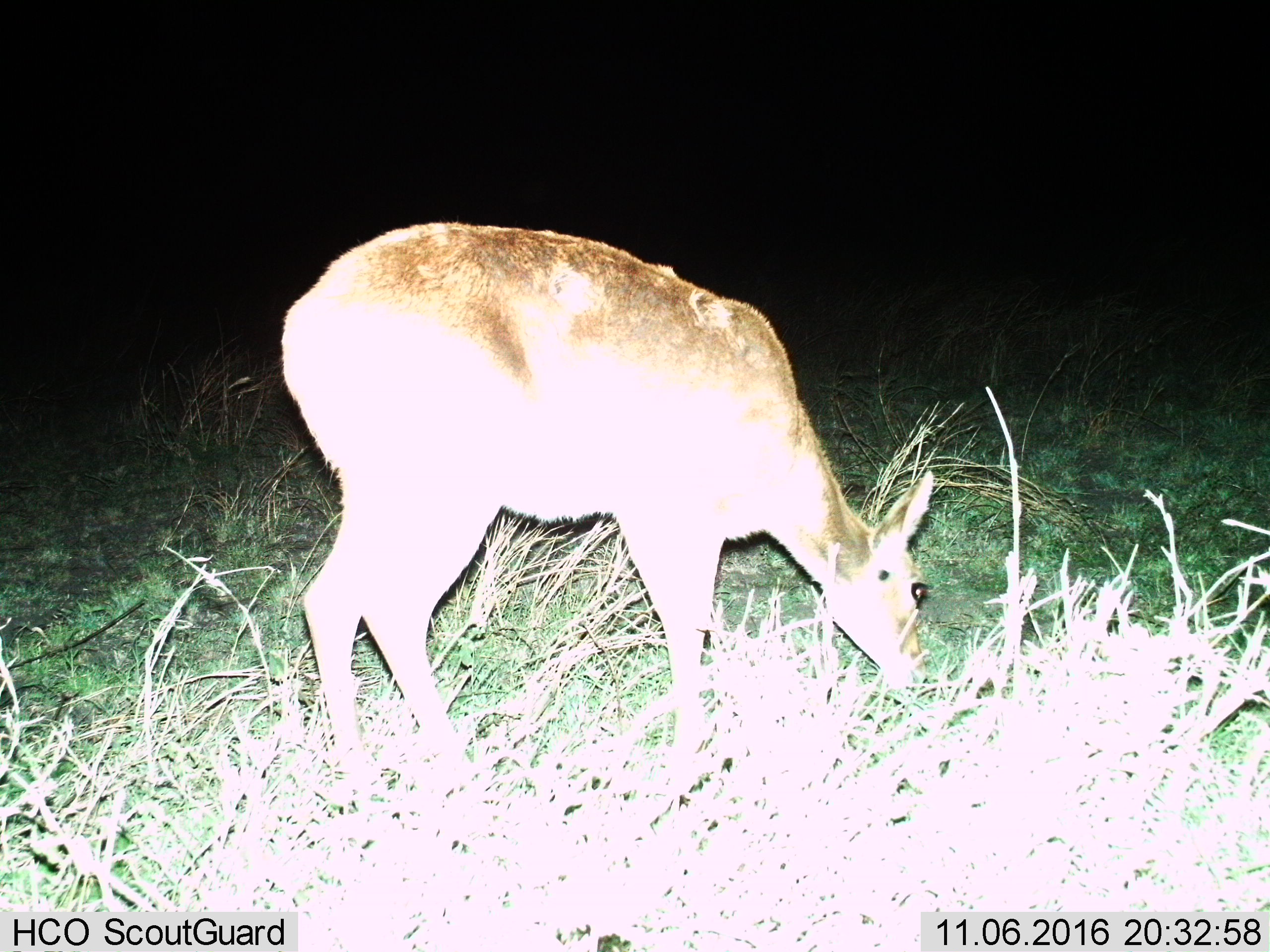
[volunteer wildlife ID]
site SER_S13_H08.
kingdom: Animalia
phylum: Chordata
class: Mammalia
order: Artiodactyla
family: Bovidae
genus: Redunca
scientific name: Redunca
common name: reedbuck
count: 1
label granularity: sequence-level